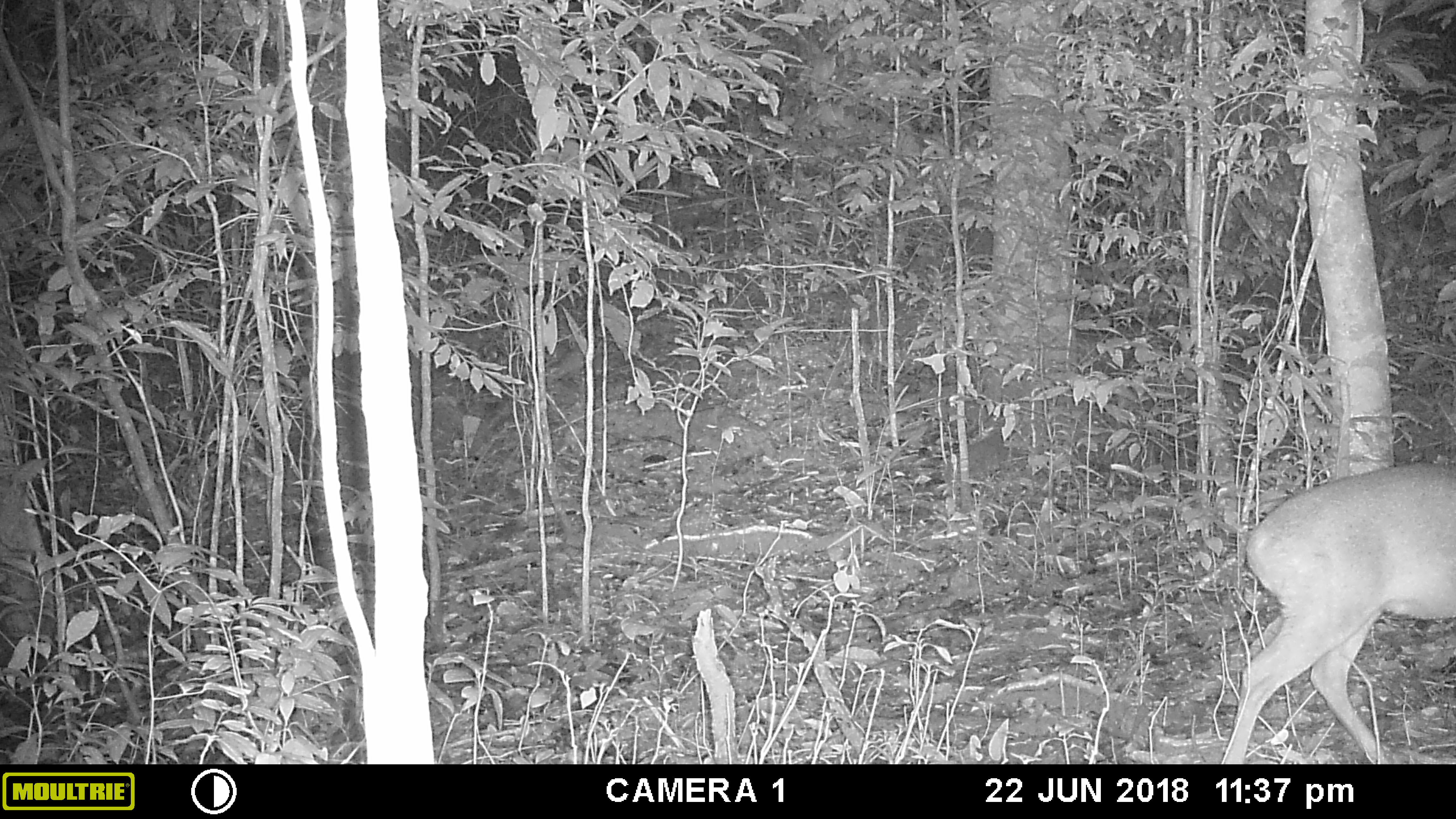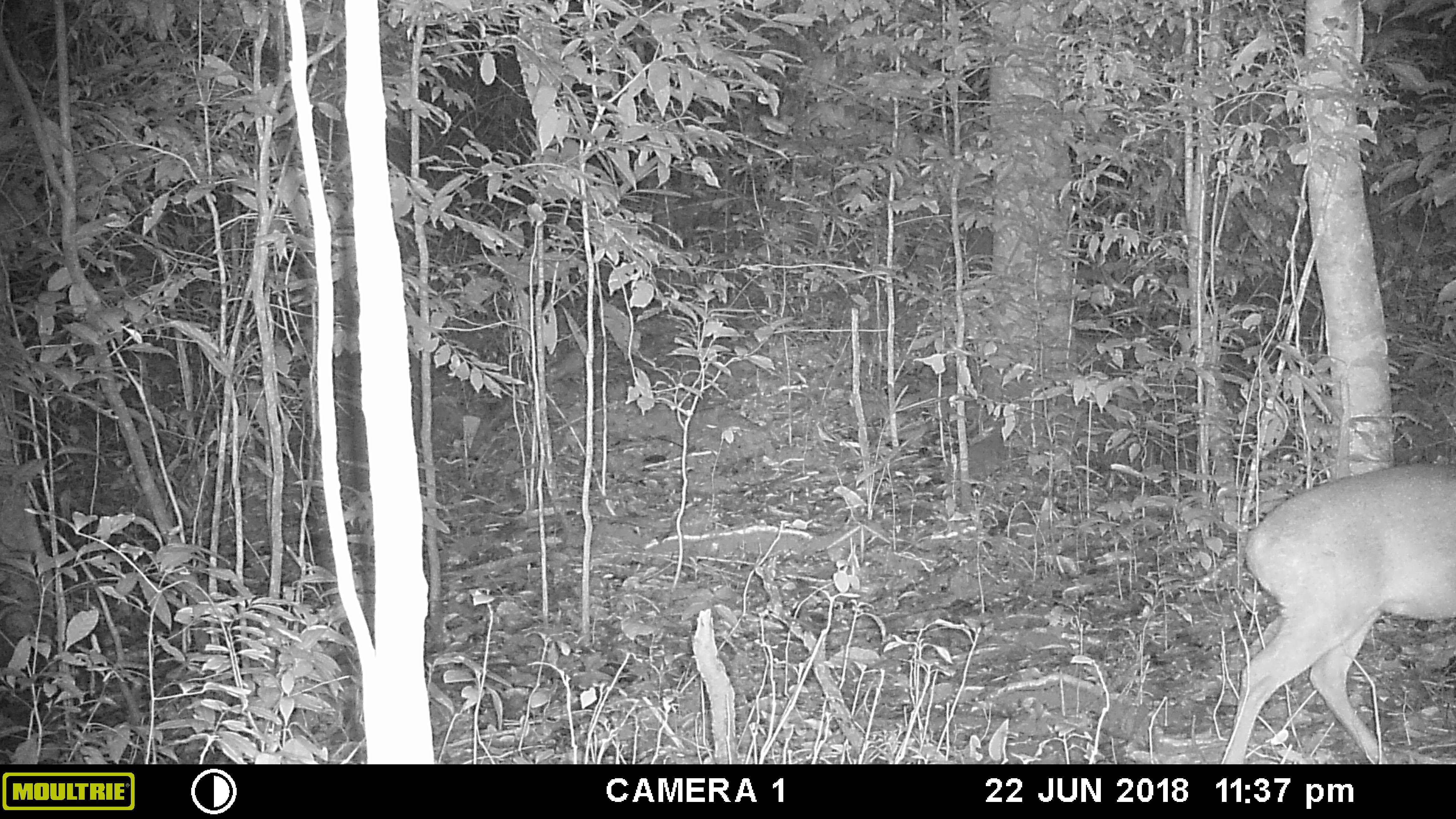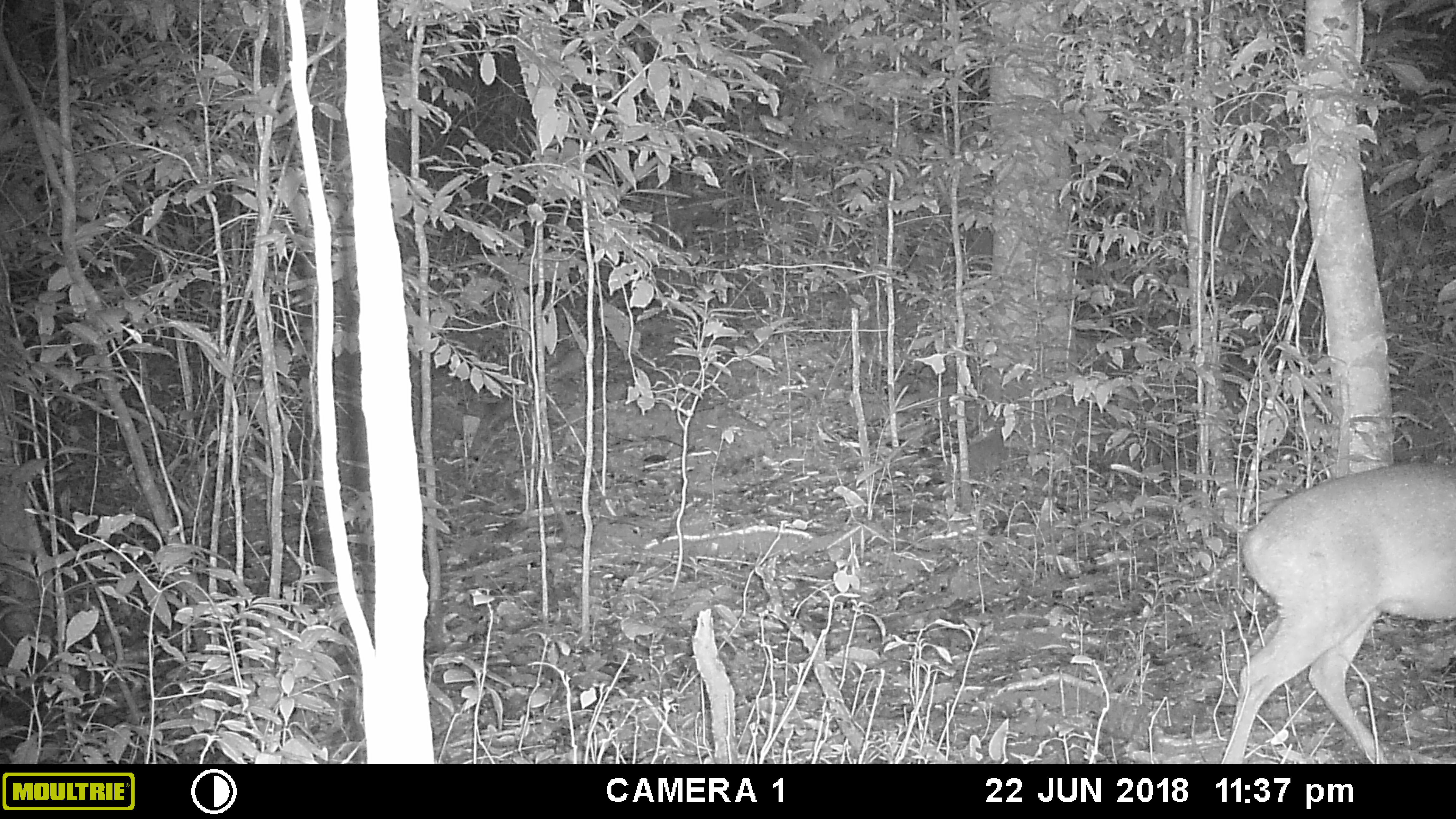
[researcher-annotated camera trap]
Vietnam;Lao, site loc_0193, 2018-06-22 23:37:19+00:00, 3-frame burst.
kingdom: Animalia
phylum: Chordata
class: Mammalia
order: Artiodactyla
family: Cervidae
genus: Muntiacus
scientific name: Muntiacus vuquangensis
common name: large-antlered muntjac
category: large antlered muntjac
Large antlered muntjac (large-antlered muntjac) (Muntiacus vuquangensis). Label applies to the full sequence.